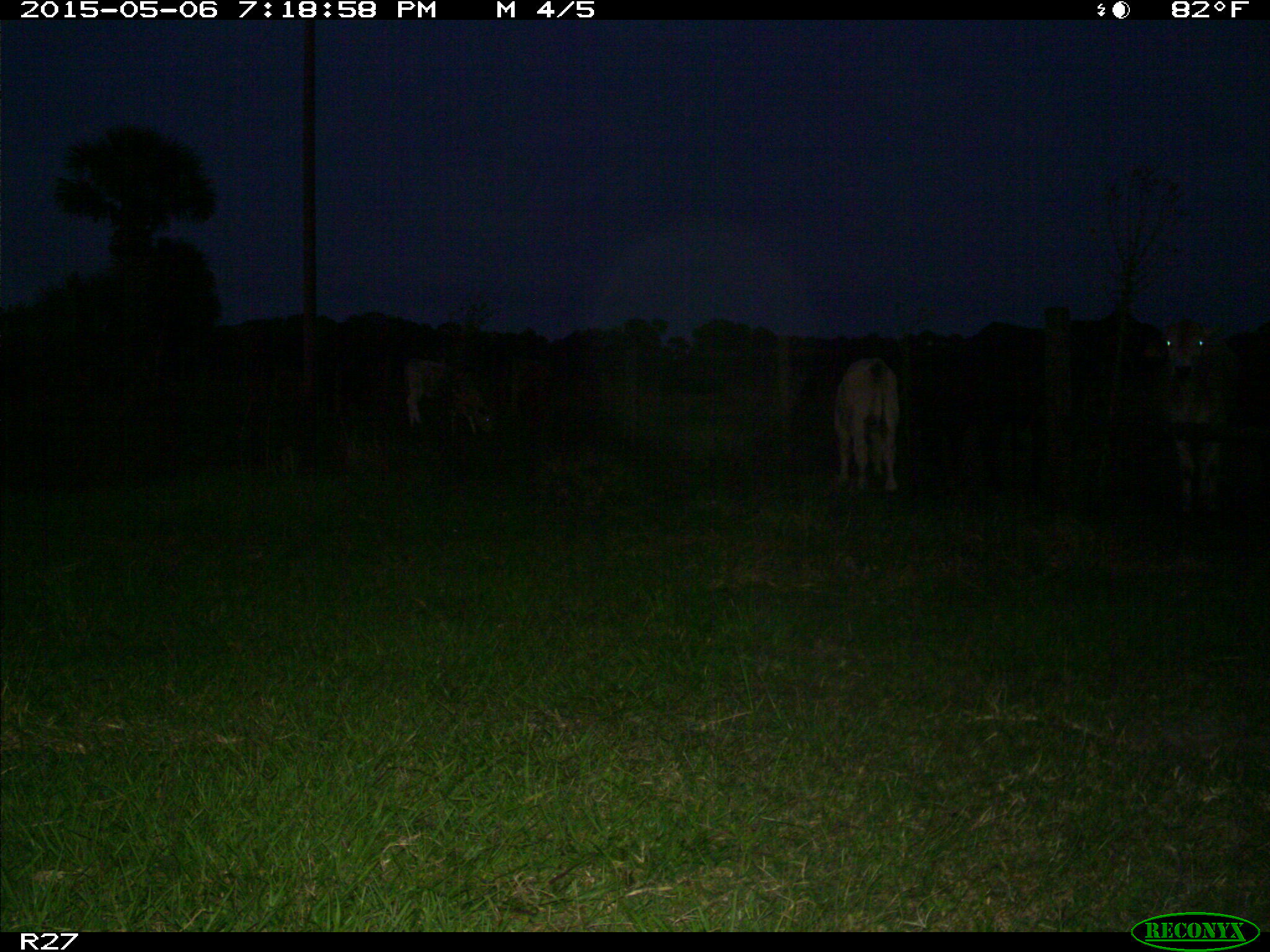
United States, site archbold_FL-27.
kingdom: Animalia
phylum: Chordata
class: Mammalia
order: Artiodactyla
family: Bovidae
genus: Bos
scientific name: Bos taurus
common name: domestic cow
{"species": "Bos taurus (domestic cow)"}